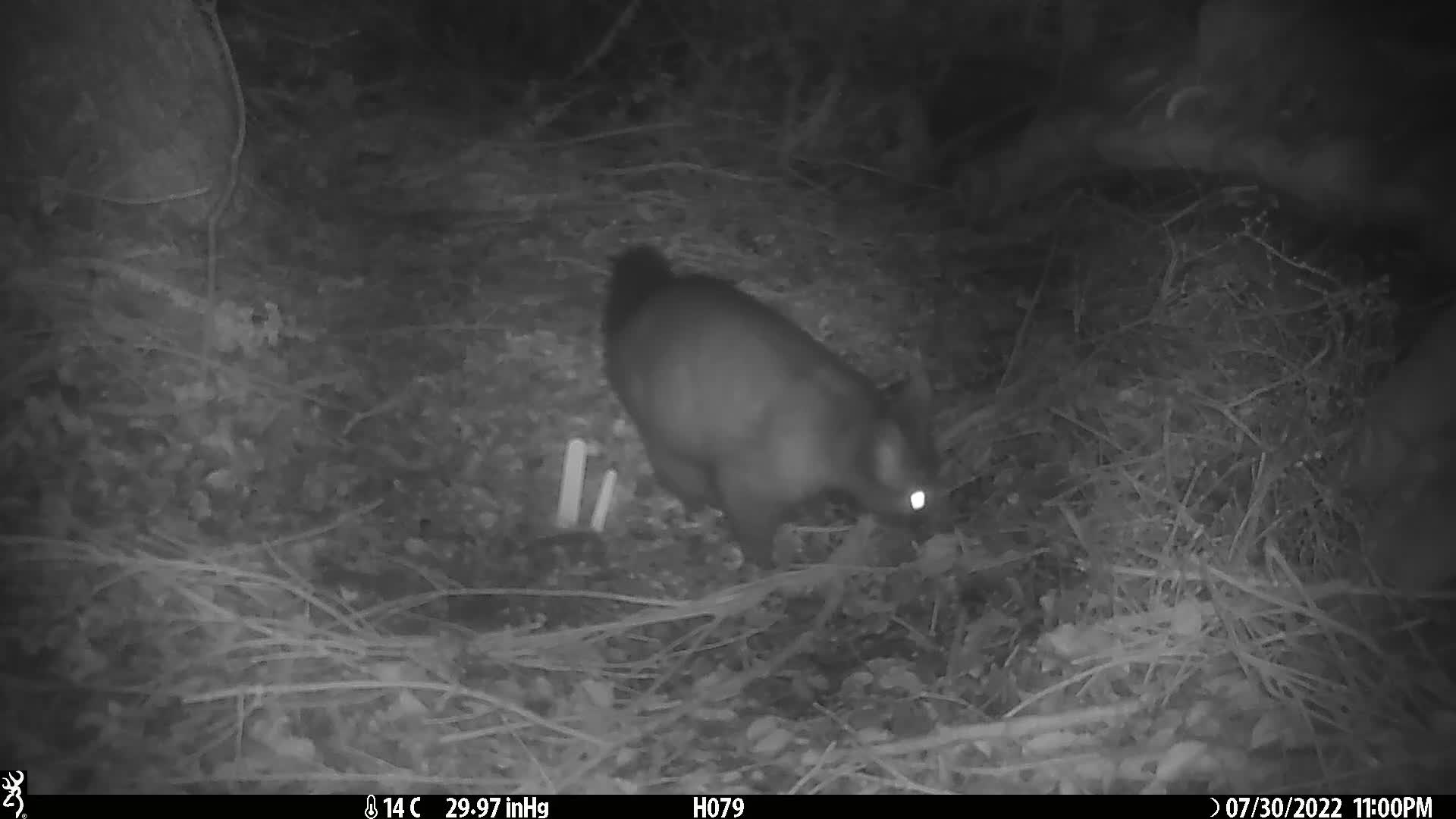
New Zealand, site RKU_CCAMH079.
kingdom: Animalia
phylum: Chordata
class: Mammalia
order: Diprotodontia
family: Phalangeridae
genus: Trichosurus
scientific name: Trichosurus vulpecula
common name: common brushtail possum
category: possum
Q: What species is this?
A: Possum (common brushtail possum) (Trichosurus vulpecula).